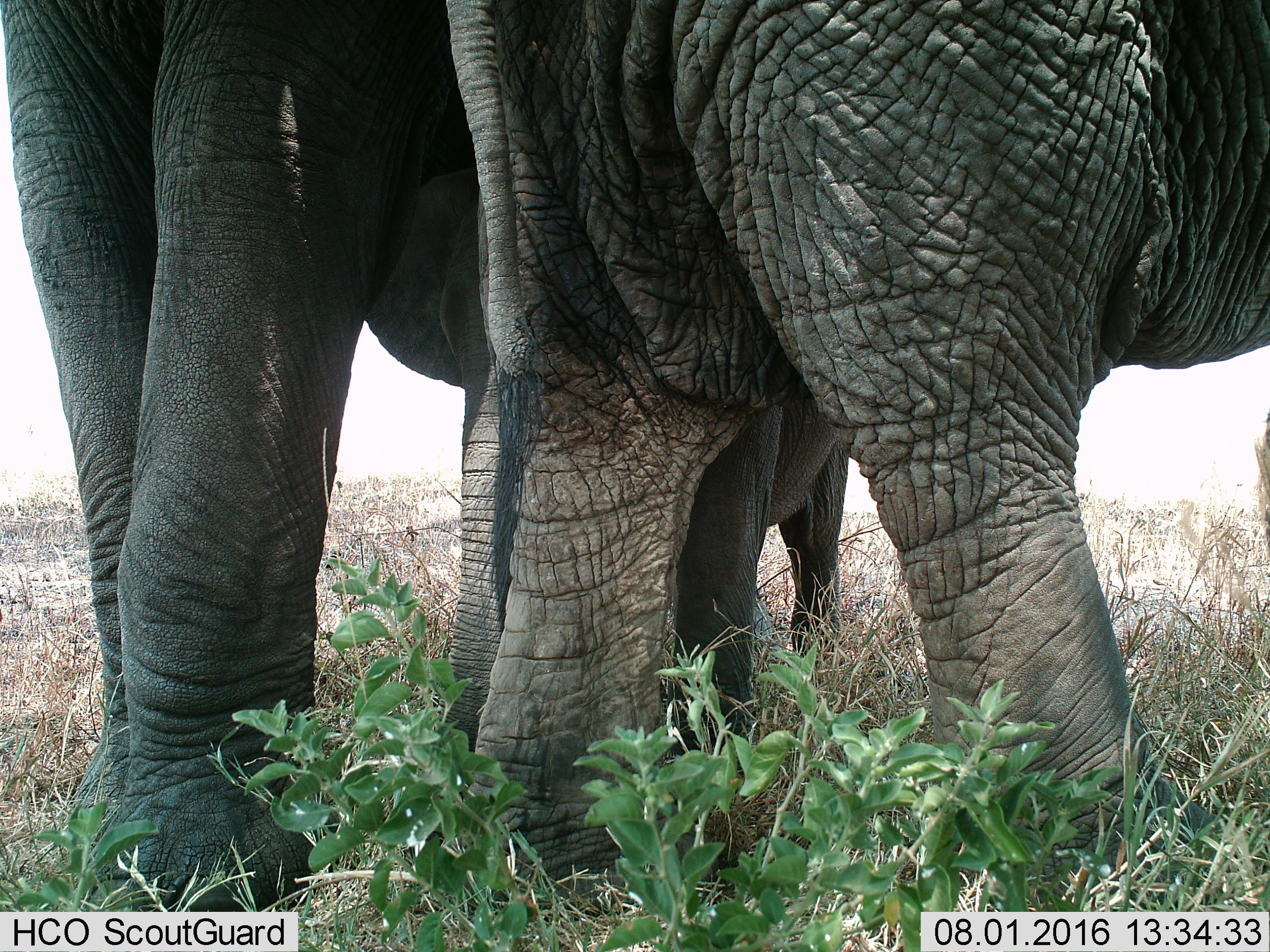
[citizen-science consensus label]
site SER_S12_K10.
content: unidentified animal